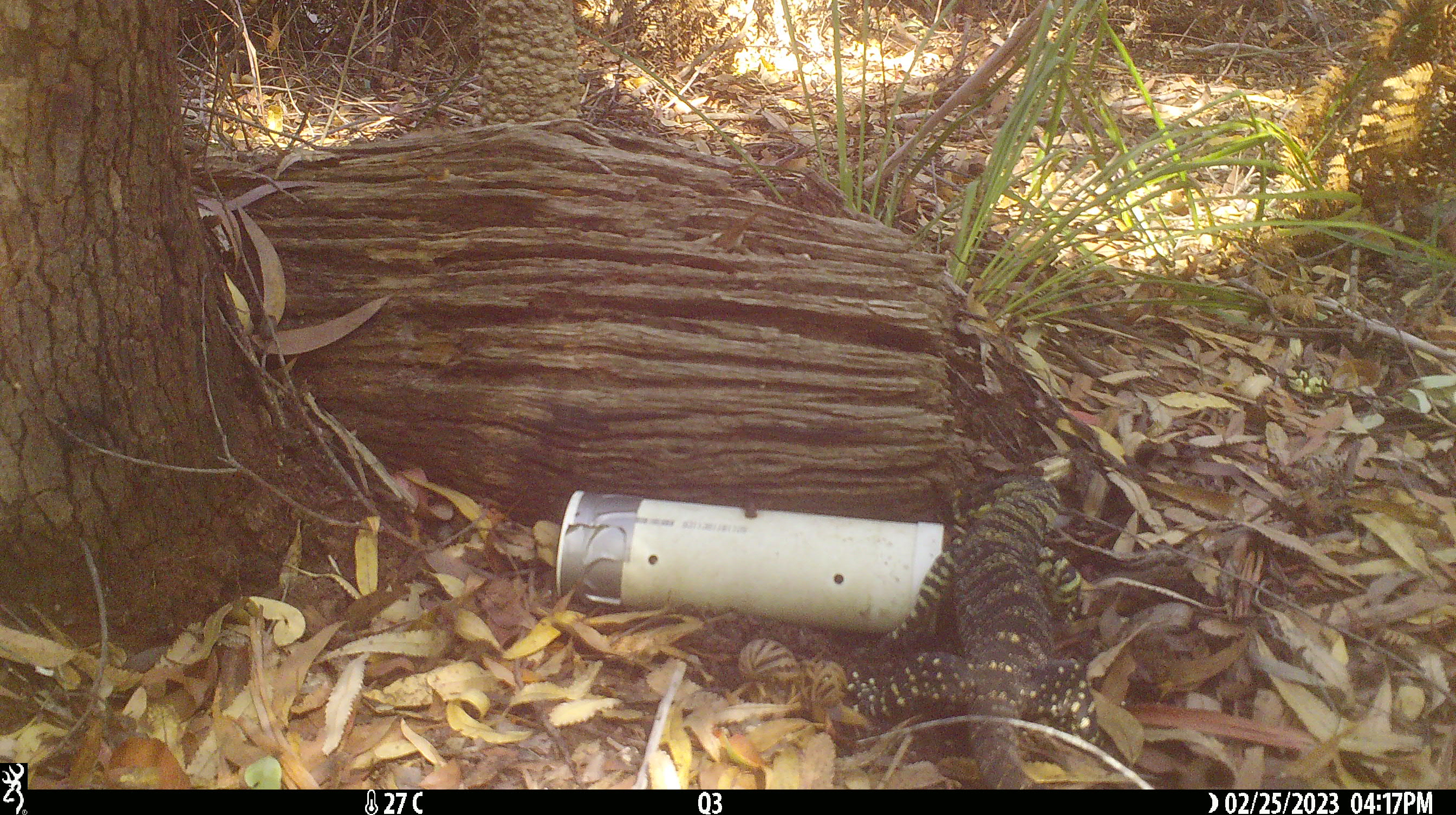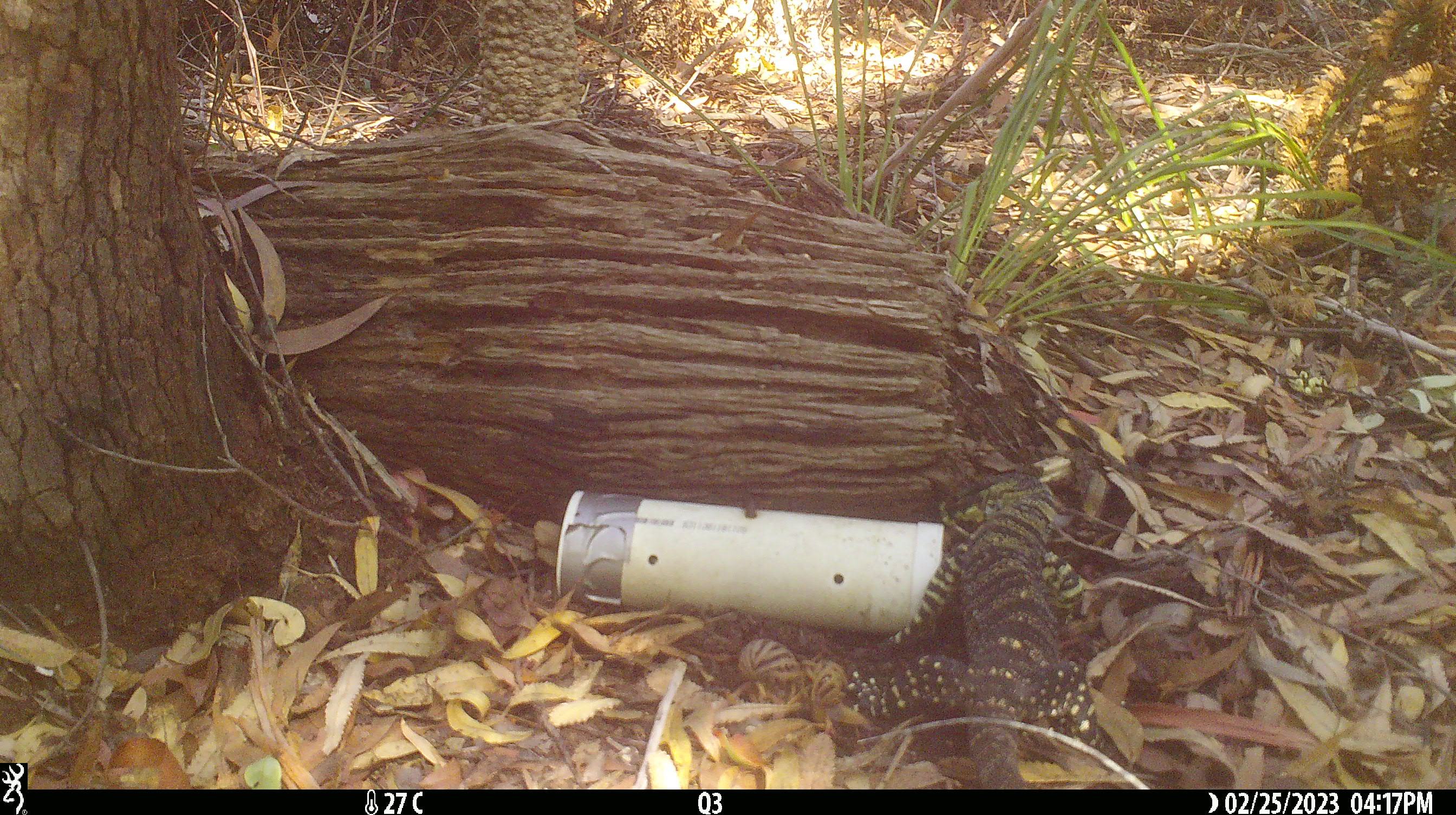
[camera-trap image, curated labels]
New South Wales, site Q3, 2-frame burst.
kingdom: Animalia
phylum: Chordata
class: Reptilia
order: Squamata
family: Varanidae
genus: Varanus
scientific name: Varanus varius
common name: lace monitor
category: goanna